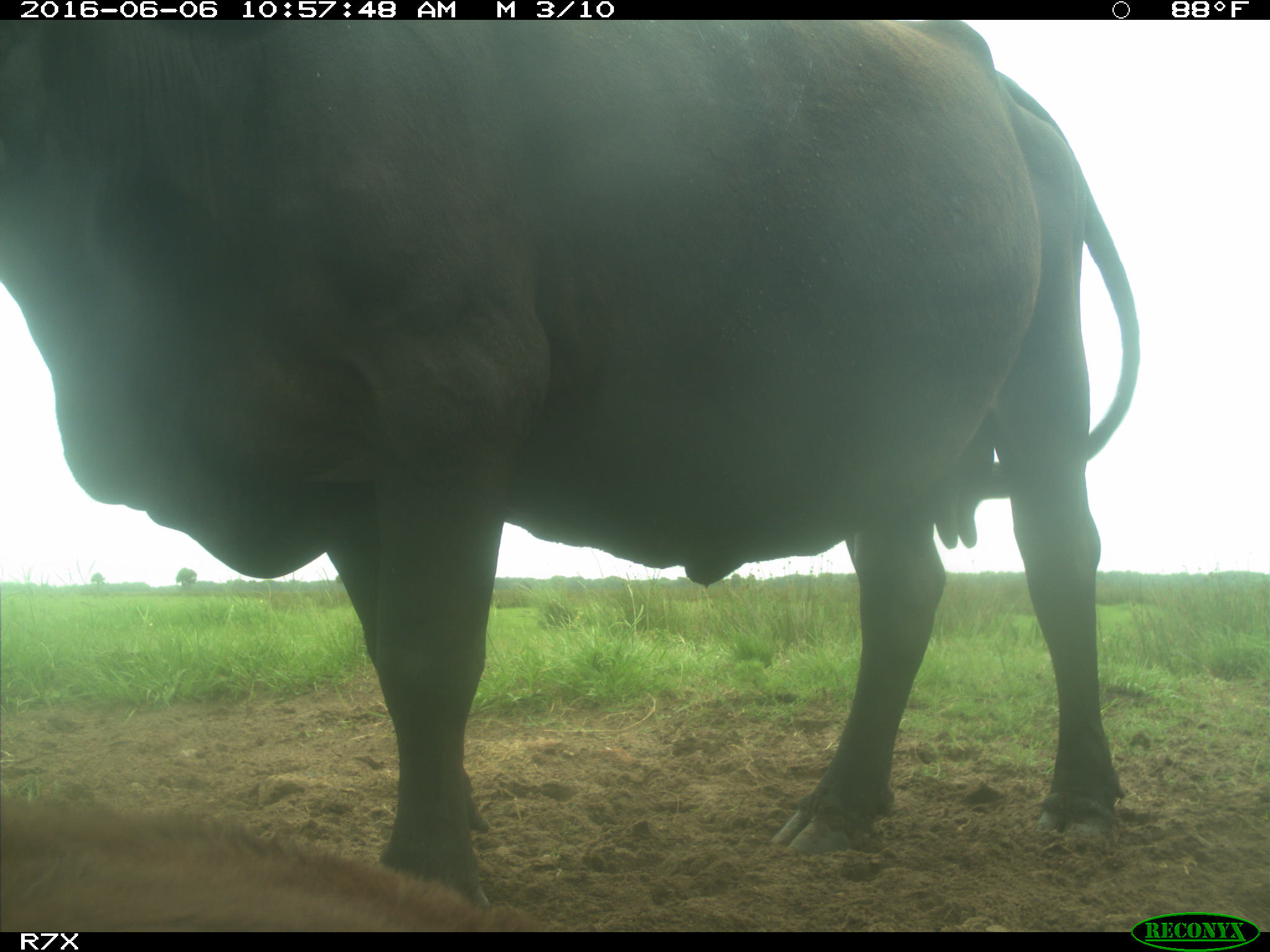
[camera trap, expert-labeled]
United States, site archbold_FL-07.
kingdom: Animalia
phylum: Chordata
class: Mammalia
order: Artiodactyla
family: Bovidae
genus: Bos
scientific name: Bos taurus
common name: domestic cow